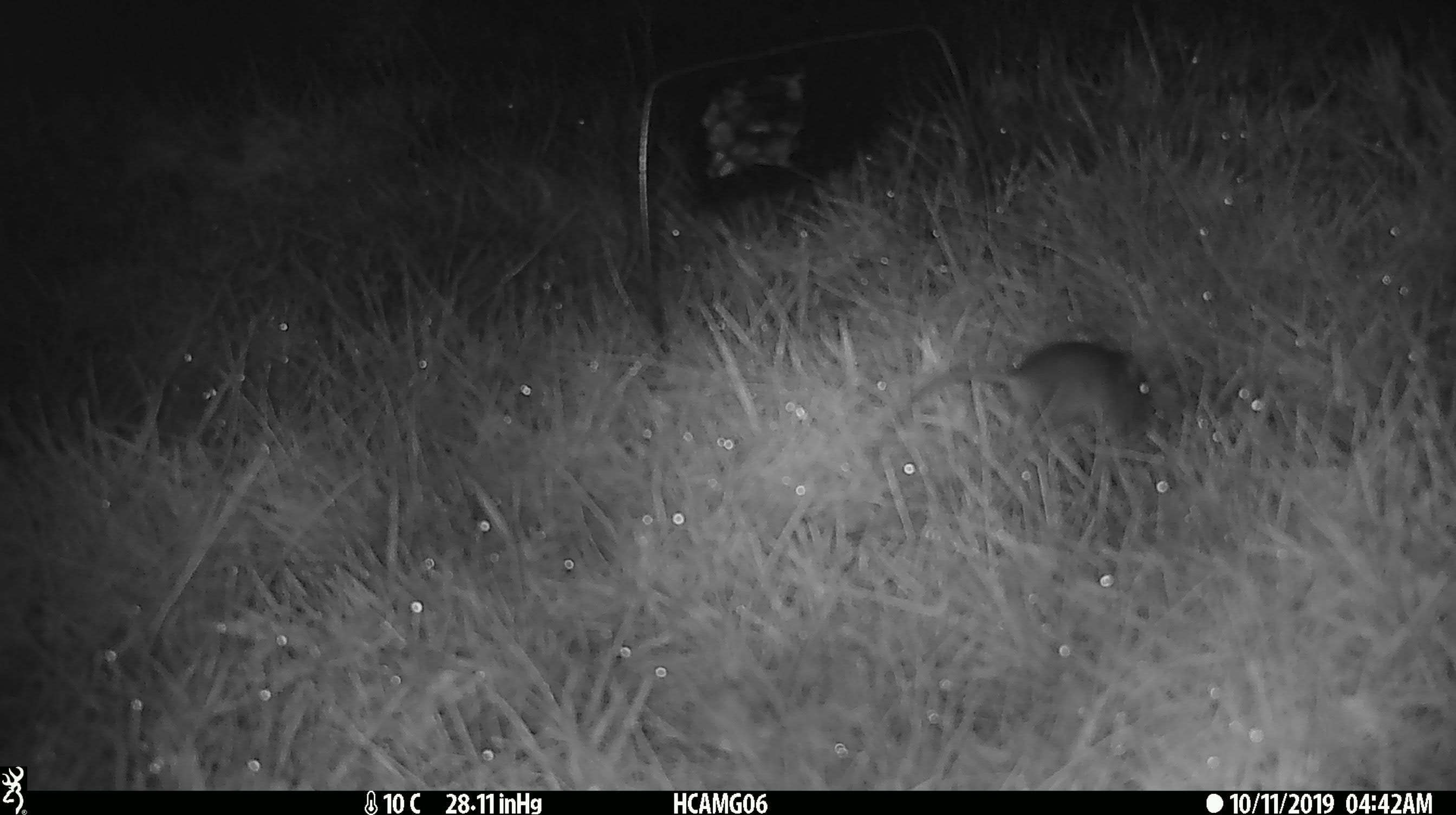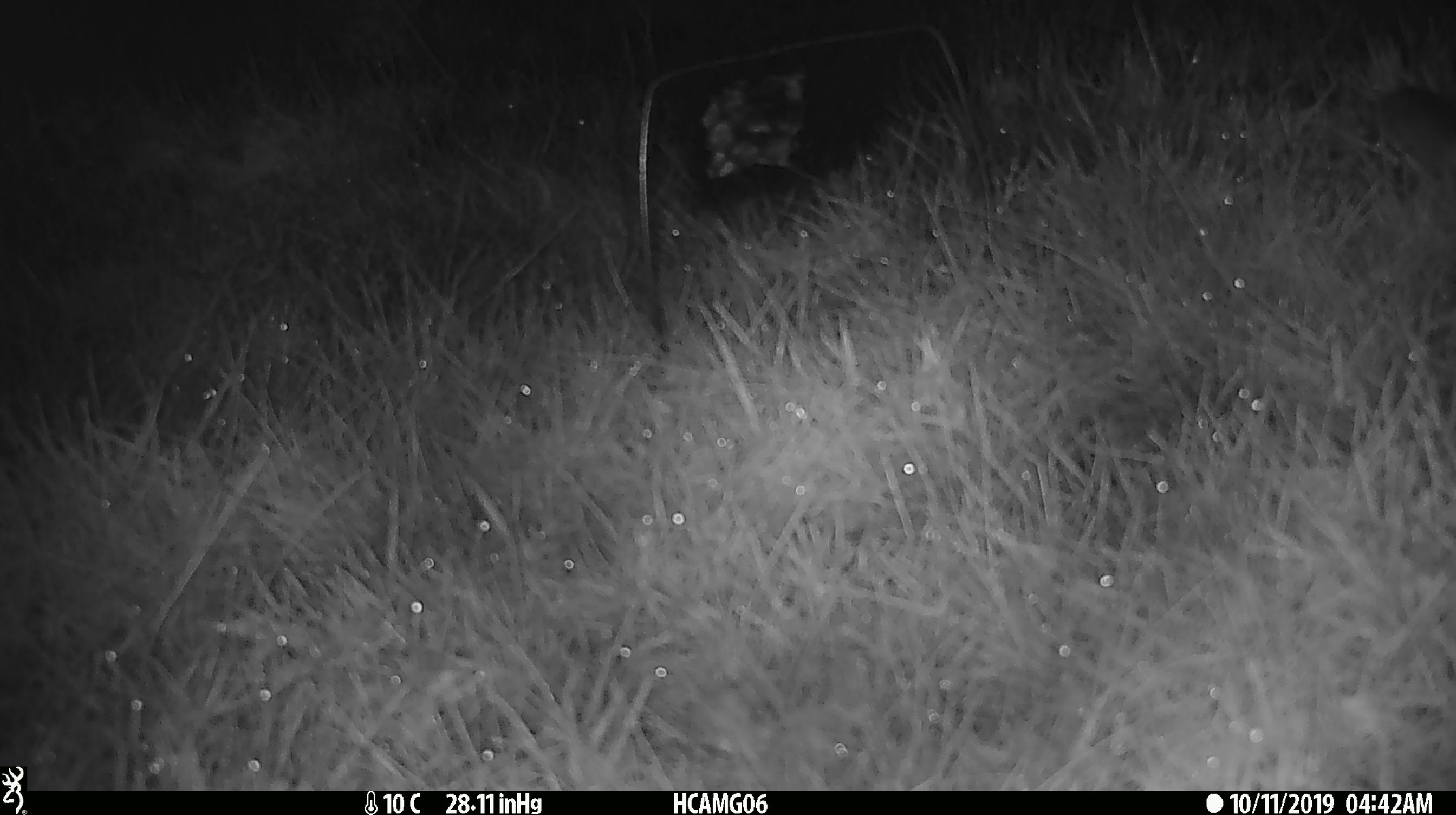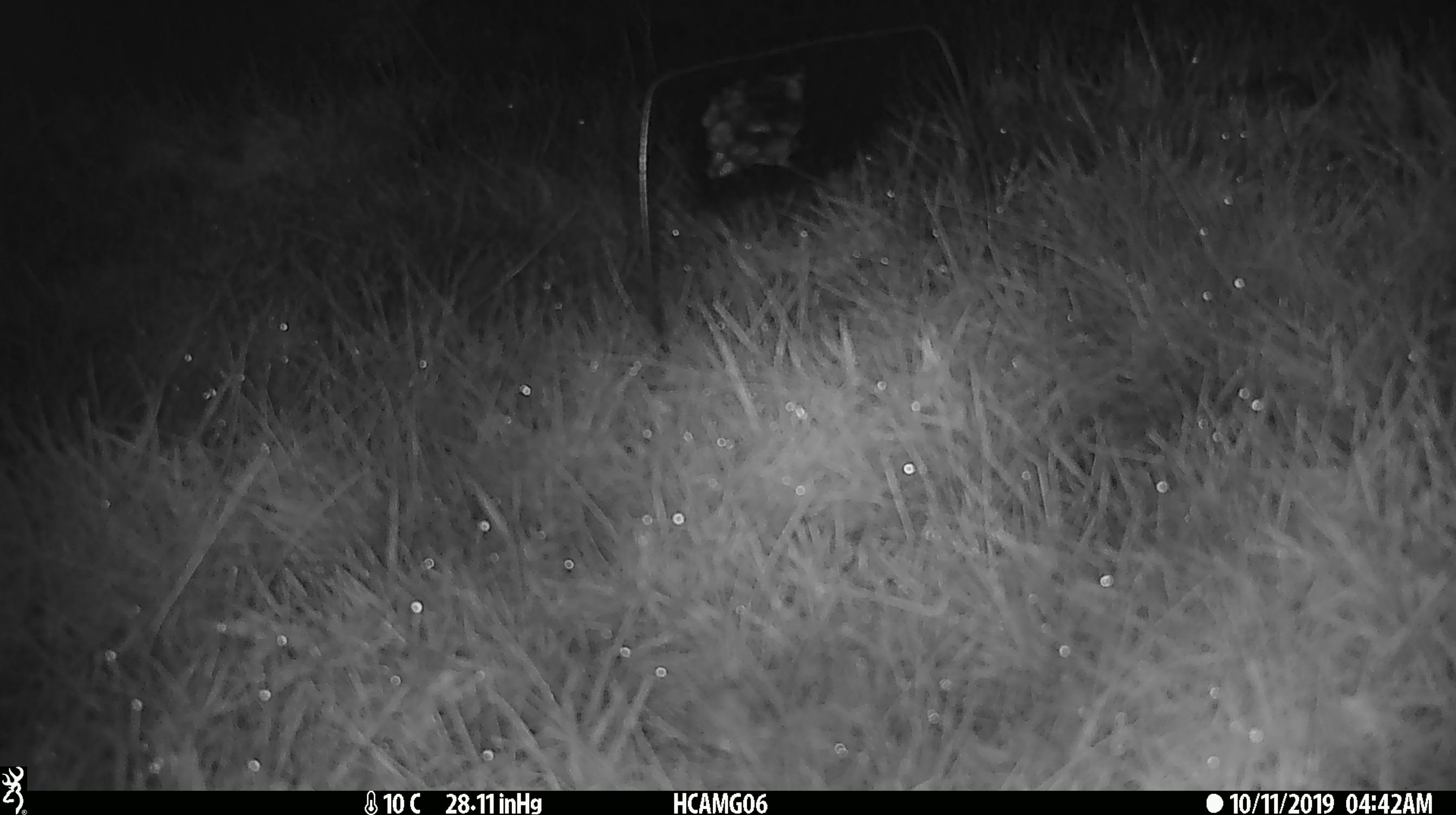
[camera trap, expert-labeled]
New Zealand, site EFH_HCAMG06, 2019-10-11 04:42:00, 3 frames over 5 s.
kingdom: Animalia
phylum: Chordata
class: Mammalia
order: Rodentia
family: Muridae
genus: Mus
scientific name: Mus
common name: mouse